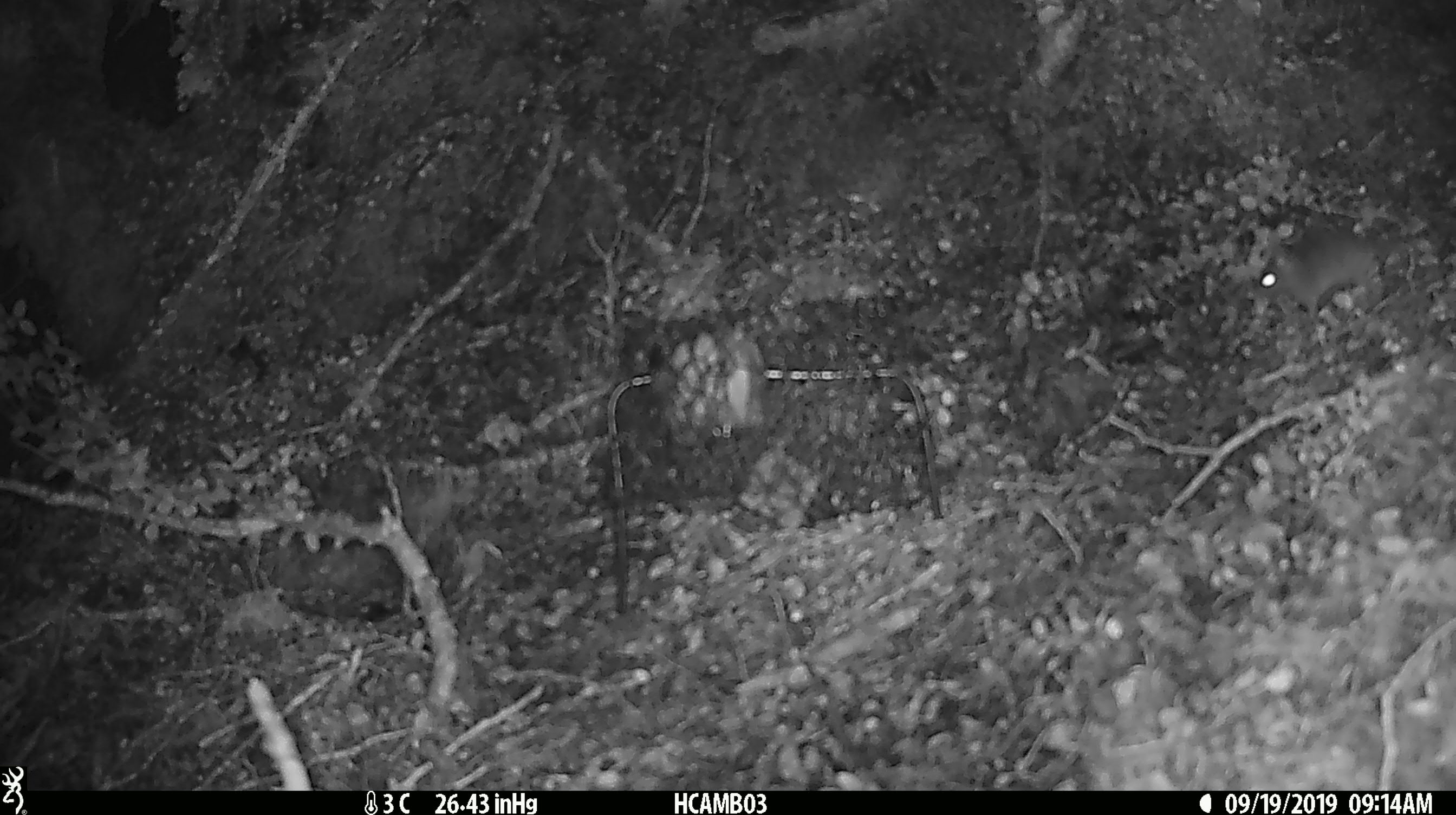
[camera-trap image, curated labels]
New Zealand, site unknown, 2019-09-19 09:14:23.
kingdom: Animalia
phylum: Chordata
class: Mammalia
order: Rodentia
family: Muridae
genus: Mus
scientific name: Mus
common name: mouse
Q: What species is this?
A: Mouse (Mus).